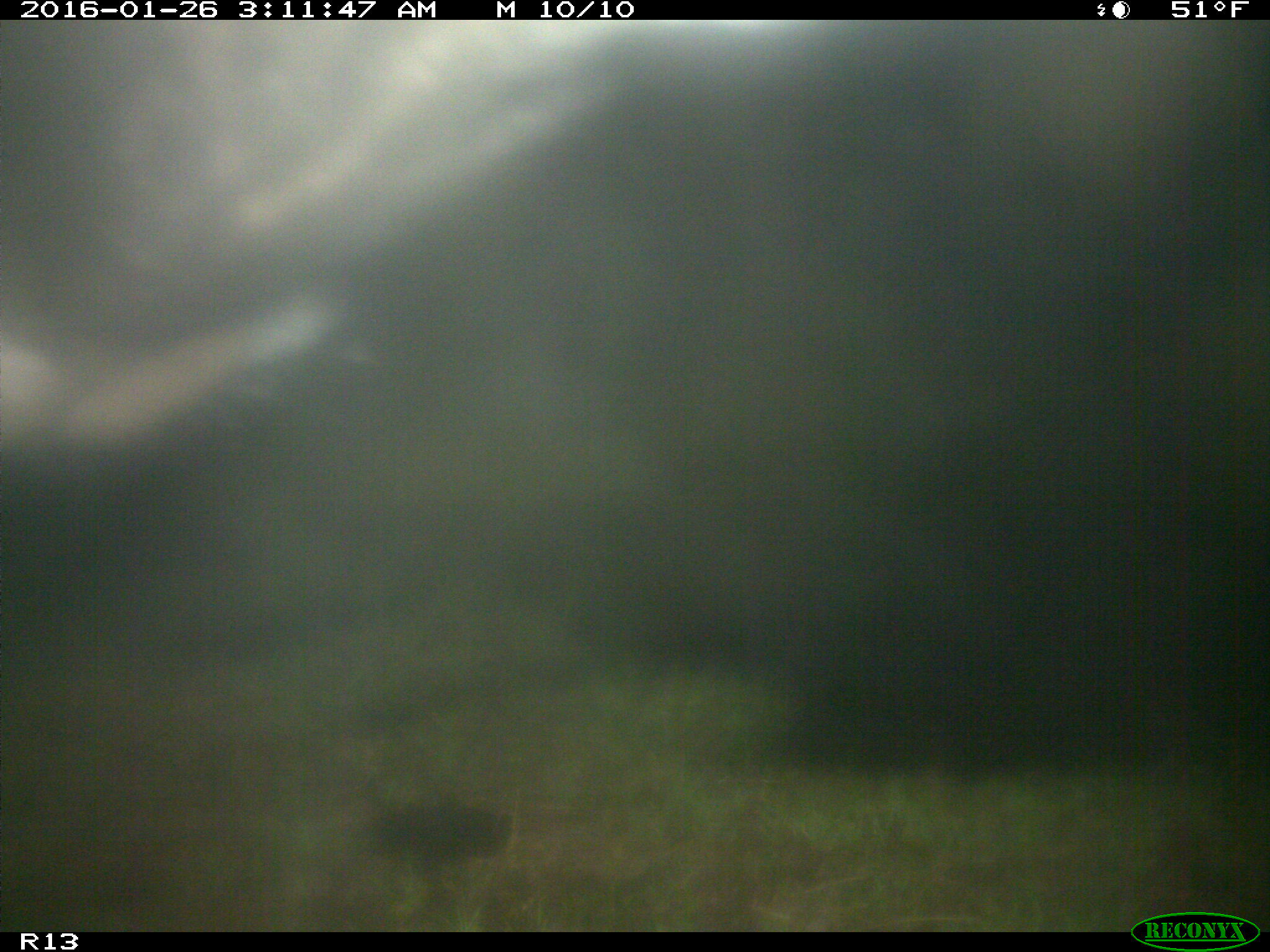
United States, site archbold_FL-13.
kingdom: Animalia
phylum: Chordata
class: Mammalia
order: Artiodactyla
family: Bovidae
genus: Bos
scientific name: Bos taurus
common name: domestic cow